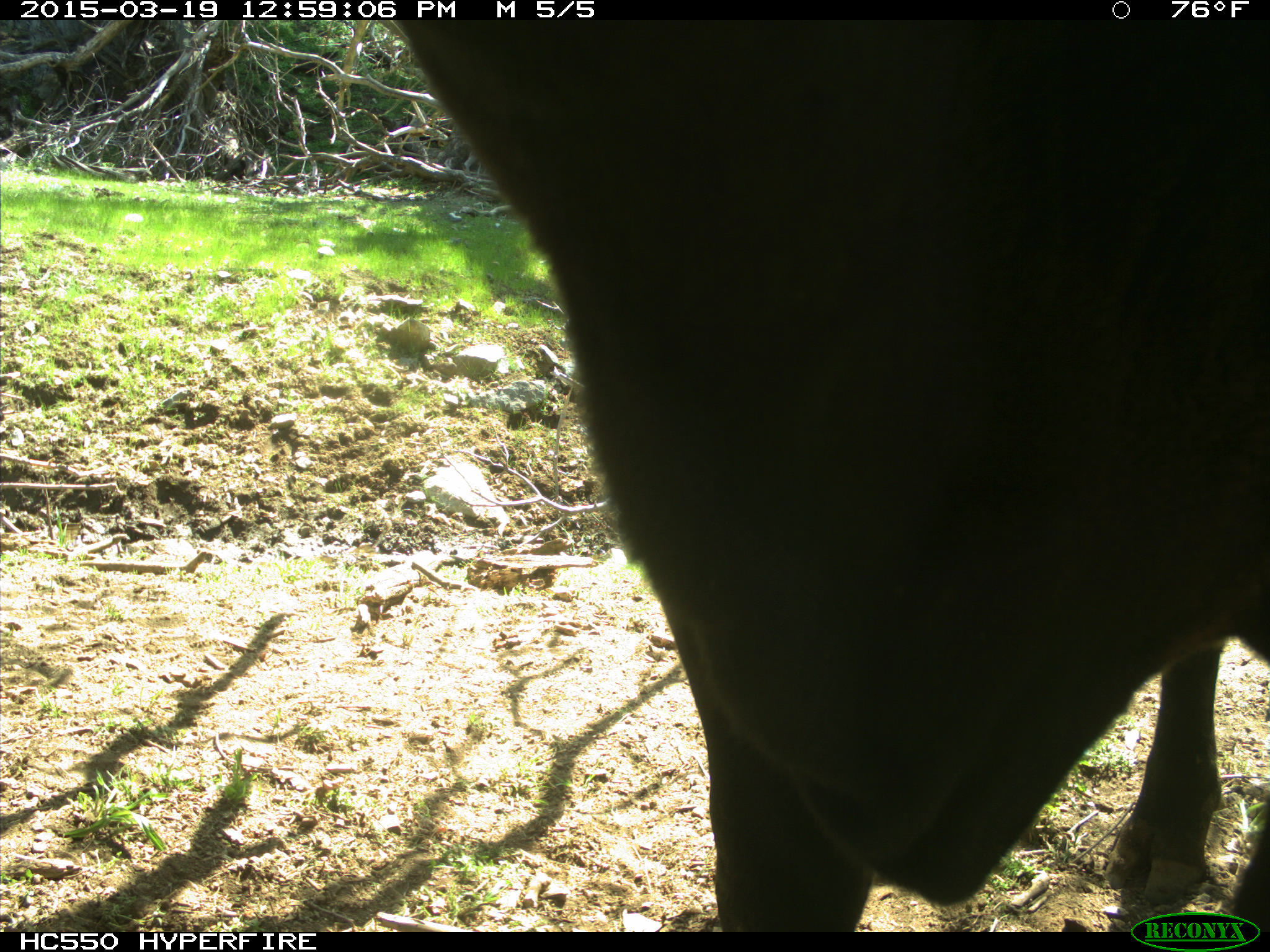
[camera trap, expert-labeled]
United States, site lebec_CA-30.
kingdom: Animalia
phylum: Chordata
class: Mammalia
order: Artiodactyla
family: Bovidae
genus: Bos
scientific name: Bos taurus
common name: domestic cow